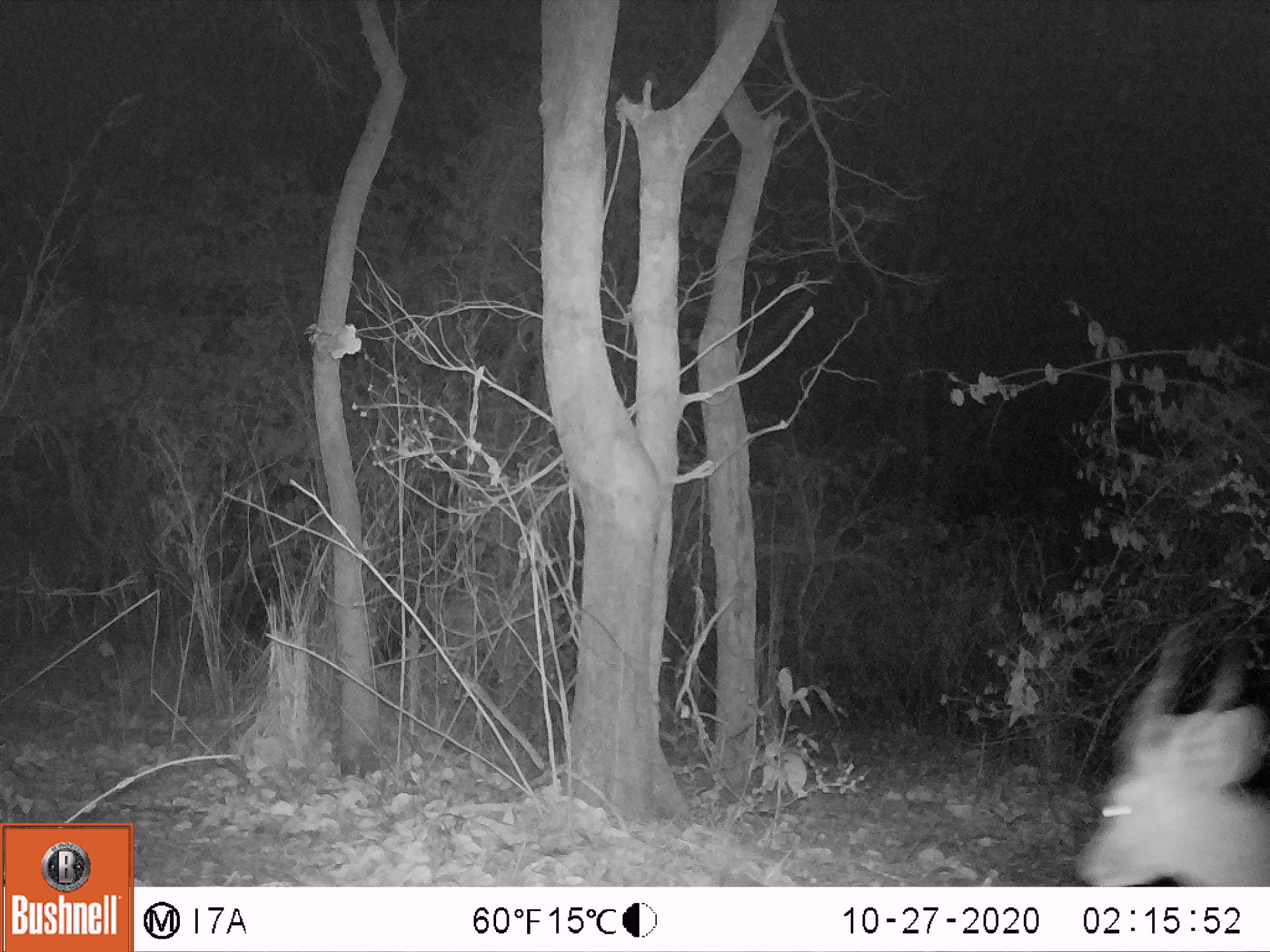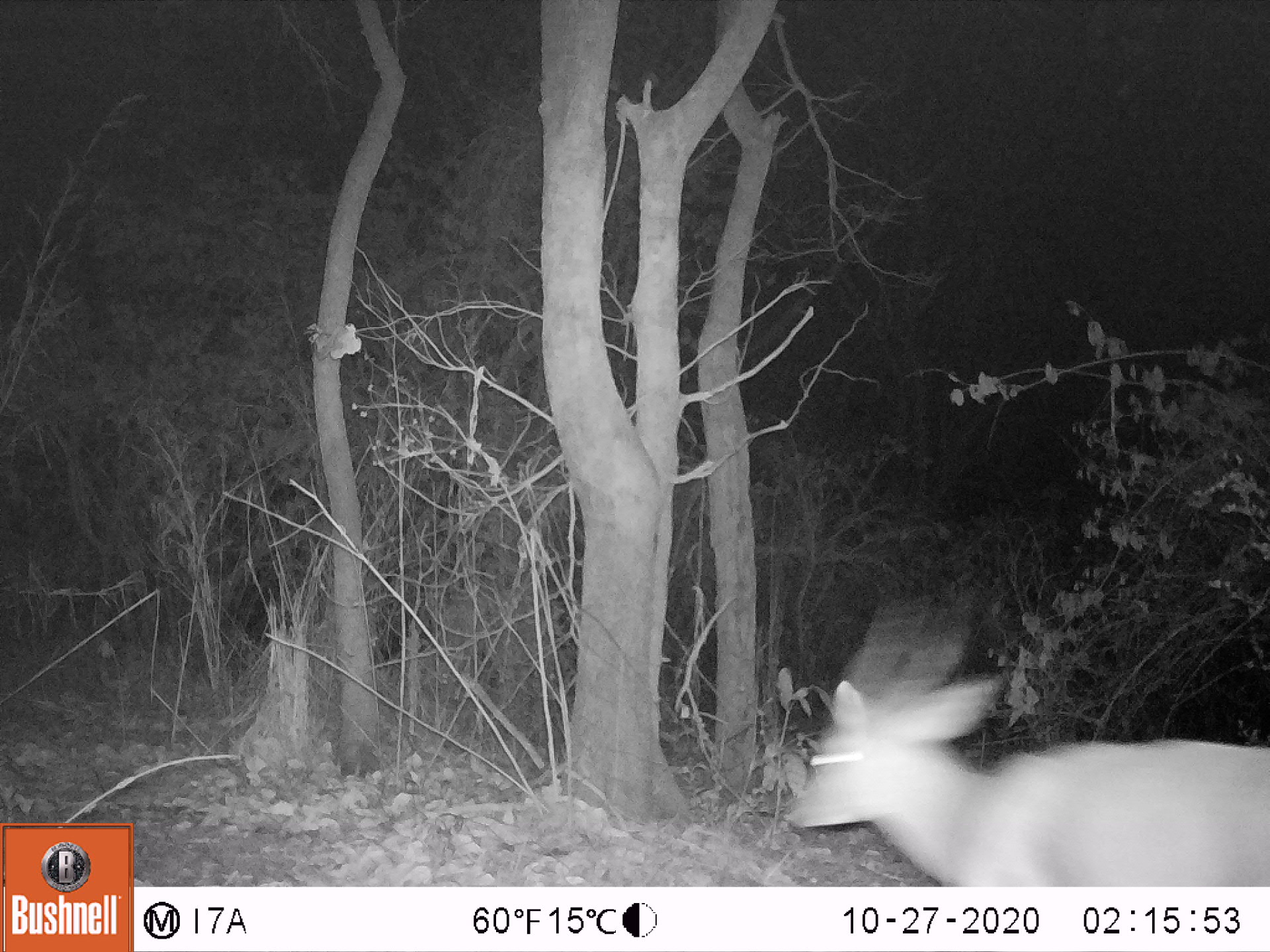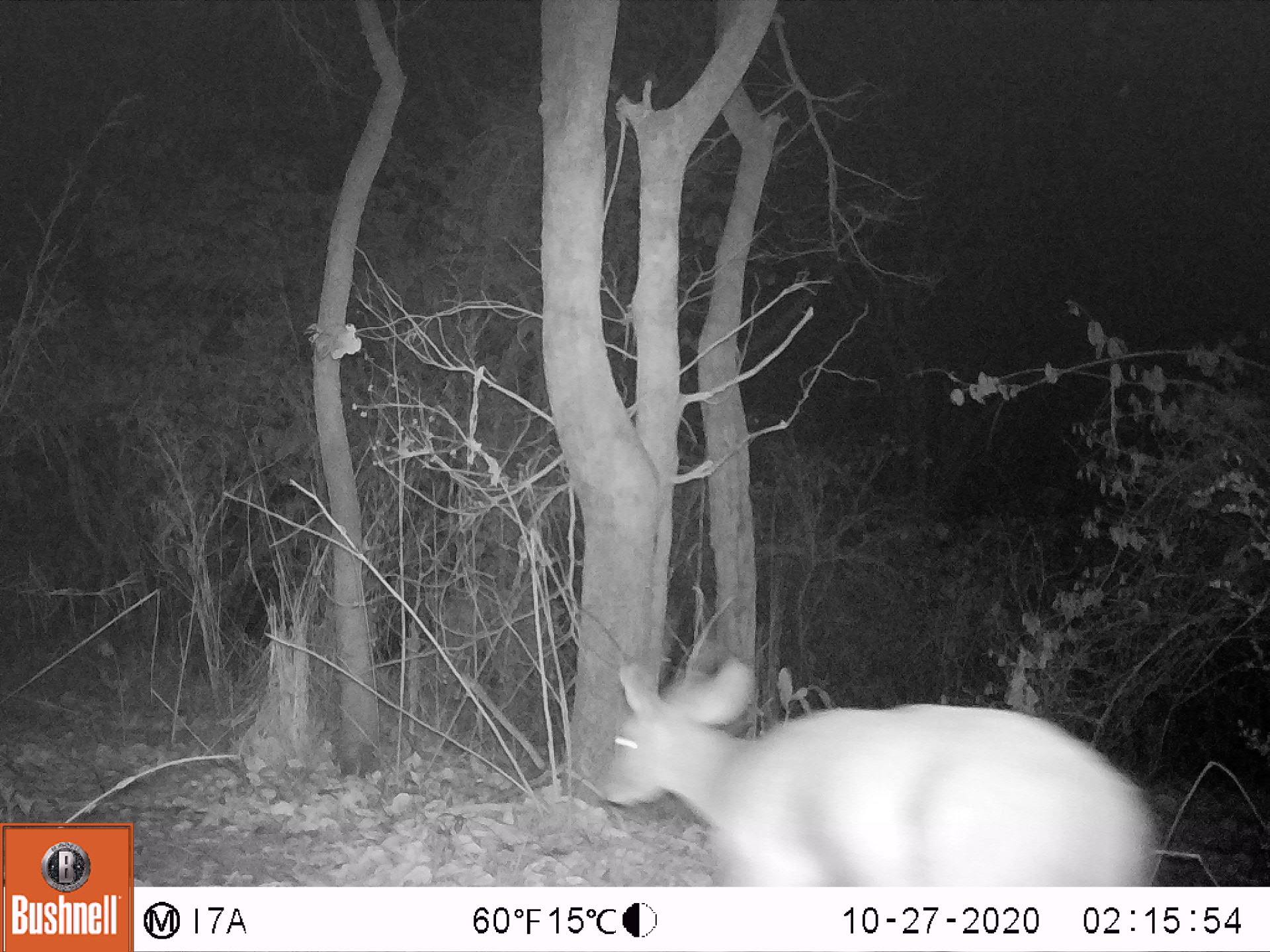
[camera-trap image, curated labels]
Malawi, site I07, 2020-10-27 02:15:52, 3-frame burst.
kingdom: Animalia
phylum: Chordata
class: Mammalia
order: Artiodactyla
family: Bovidae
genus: Tragelaphus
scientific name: Tragelaphus sylvaticus sylvaticus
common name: cape bushbuck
Cape bushbuck (Tragelaphus sylvaticus sylvaticus), count 1.